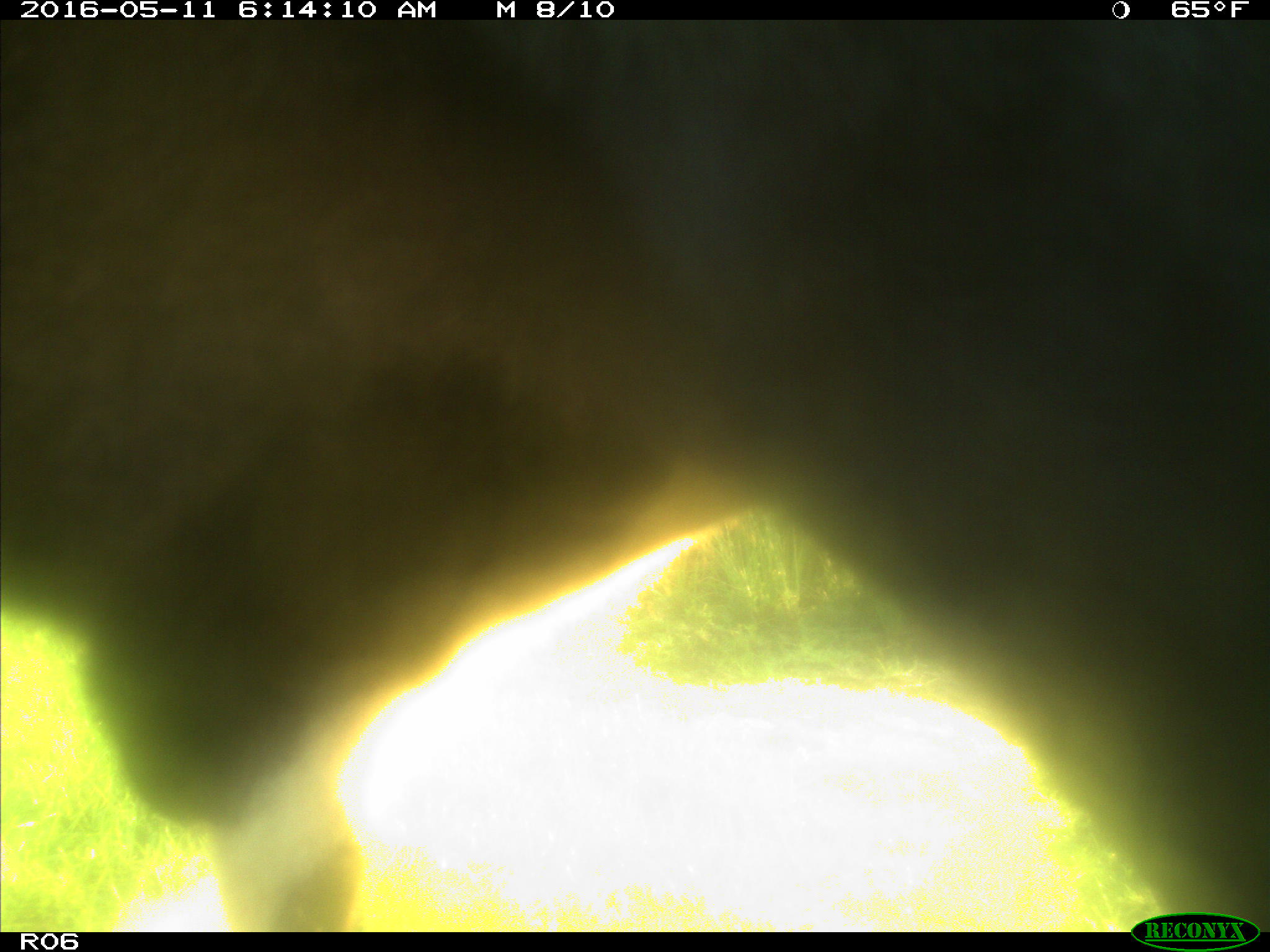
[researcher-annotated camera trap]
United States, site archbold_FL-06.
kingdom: Animalia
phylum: Chordata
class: Mammalia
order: Artiodactyla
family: Bovidae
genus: Bos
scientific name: Bos taurus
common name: domestic cow